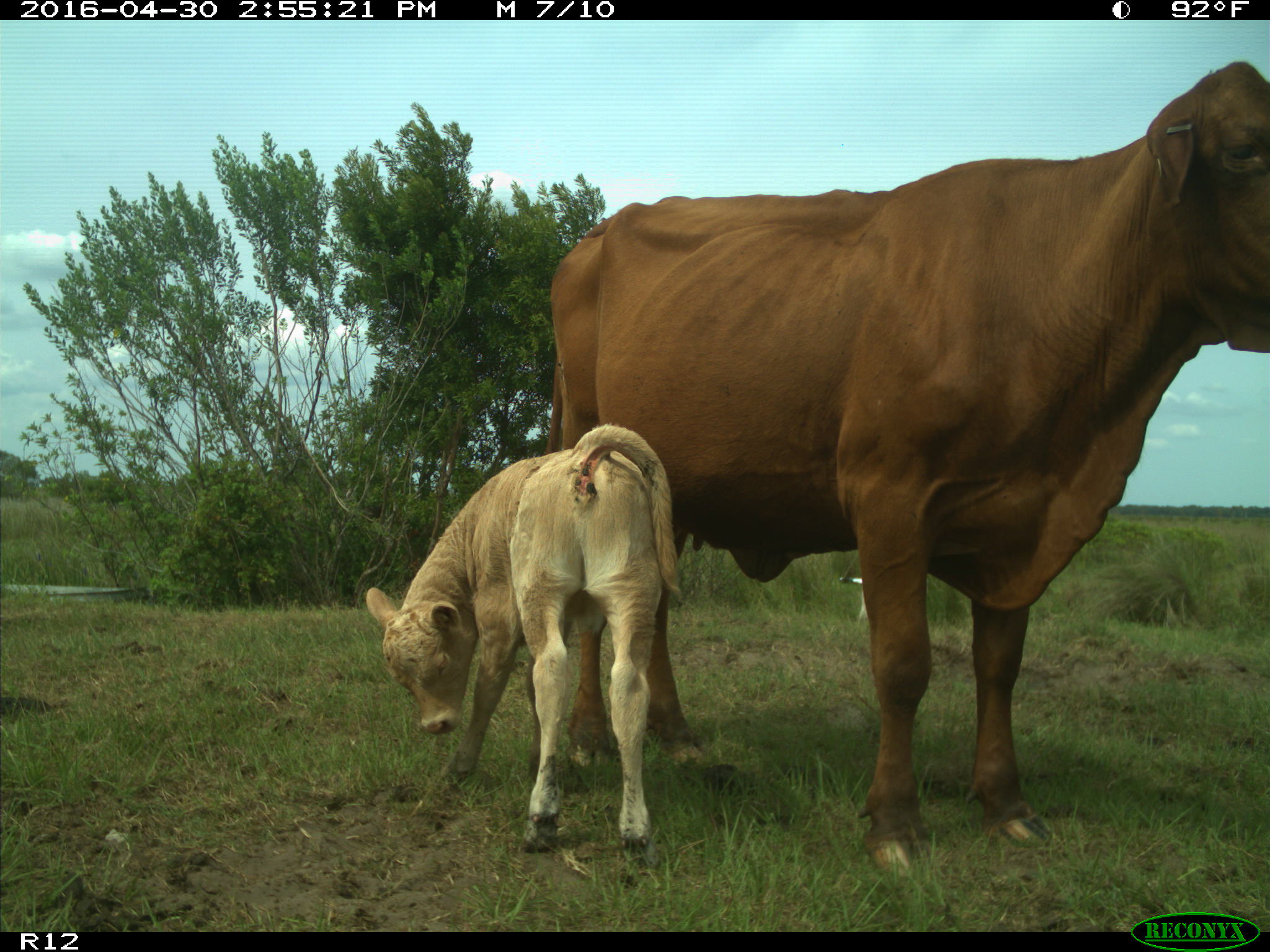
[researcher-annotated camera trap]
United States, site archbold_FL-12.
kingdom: Animalia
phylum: Chordata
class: Mammalia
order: Artiodactyla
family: Bovidae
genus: Bos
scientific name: Bos taurus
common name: domestic cow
Bos taurus (domestic cow).